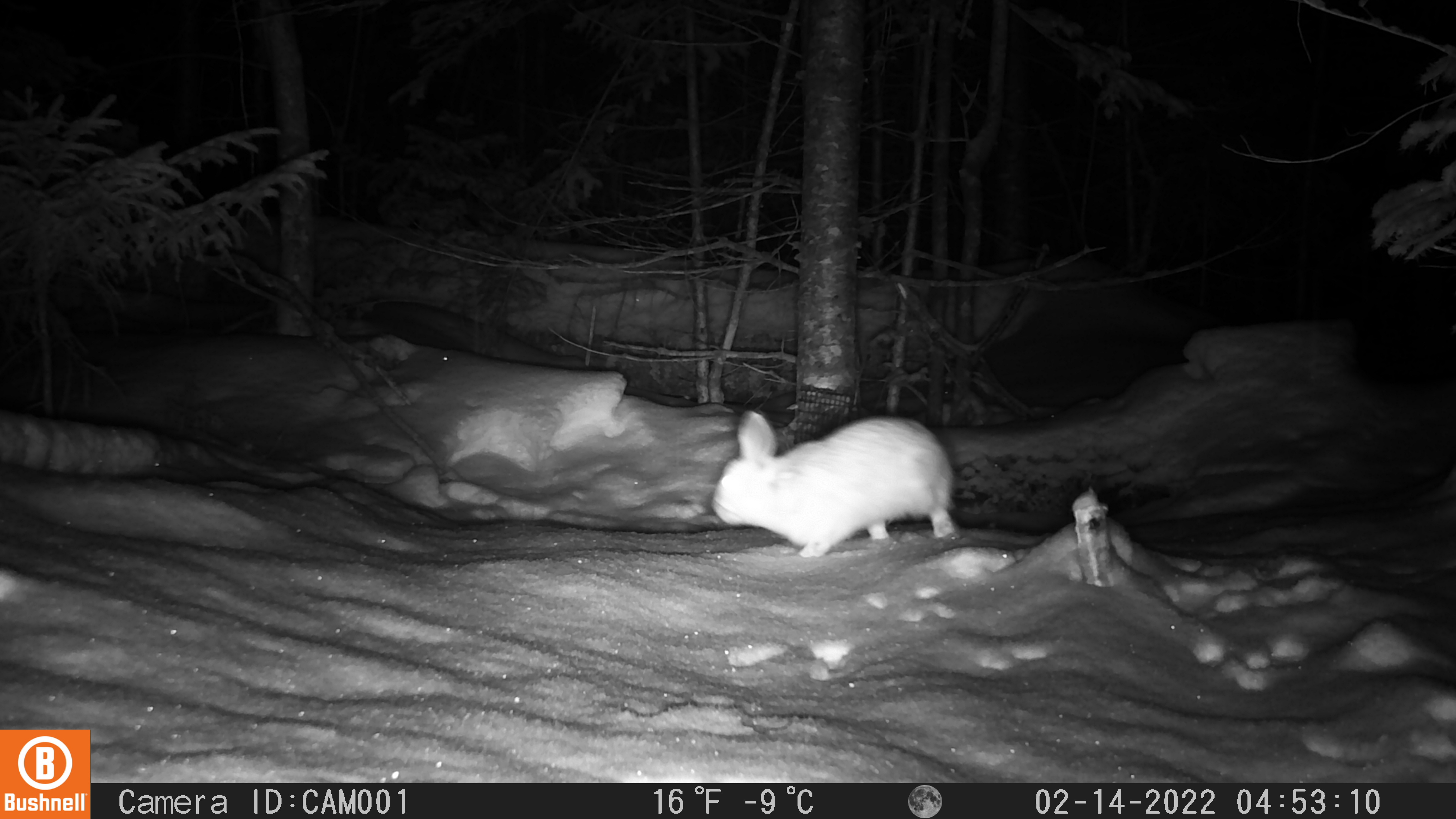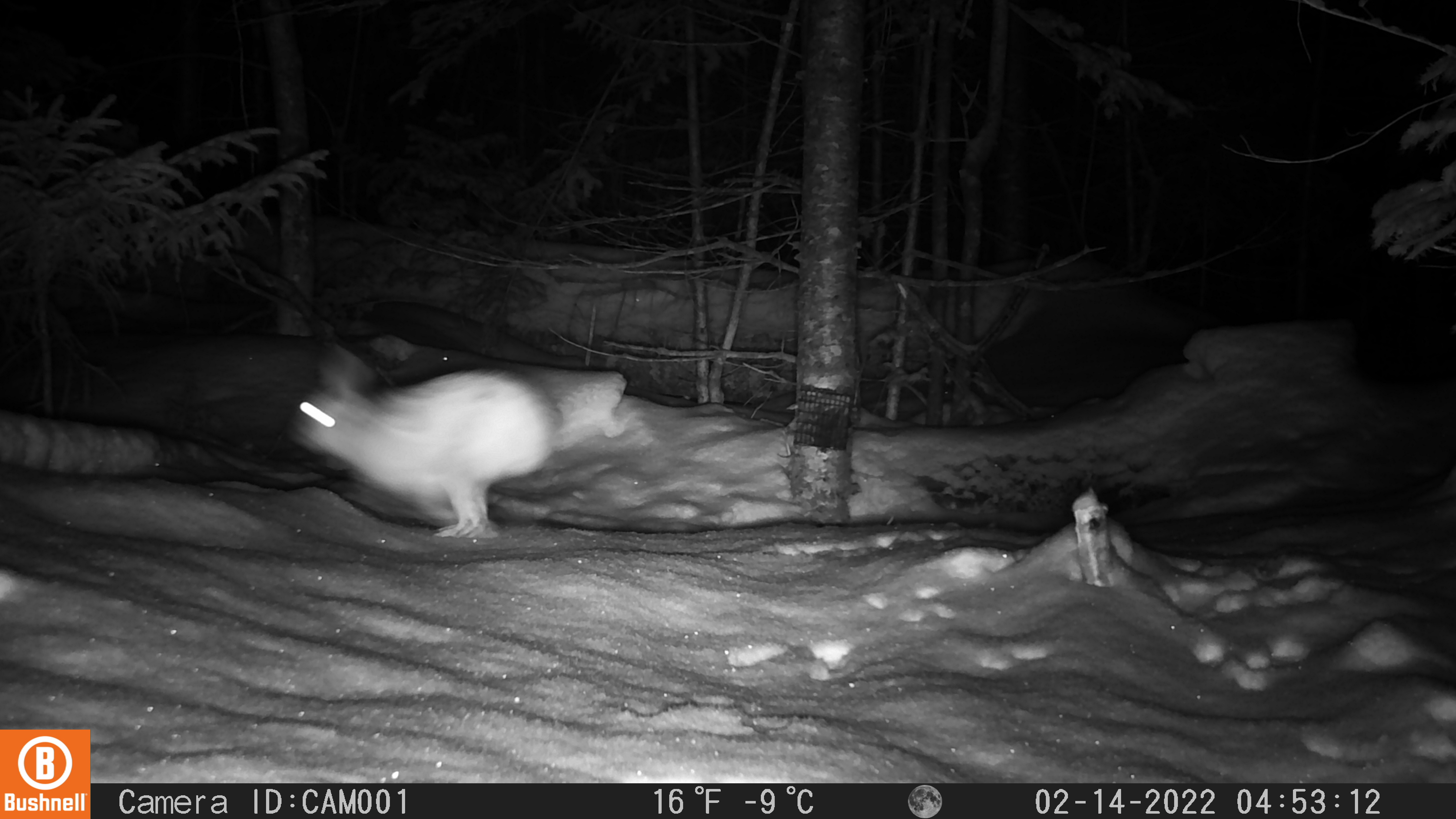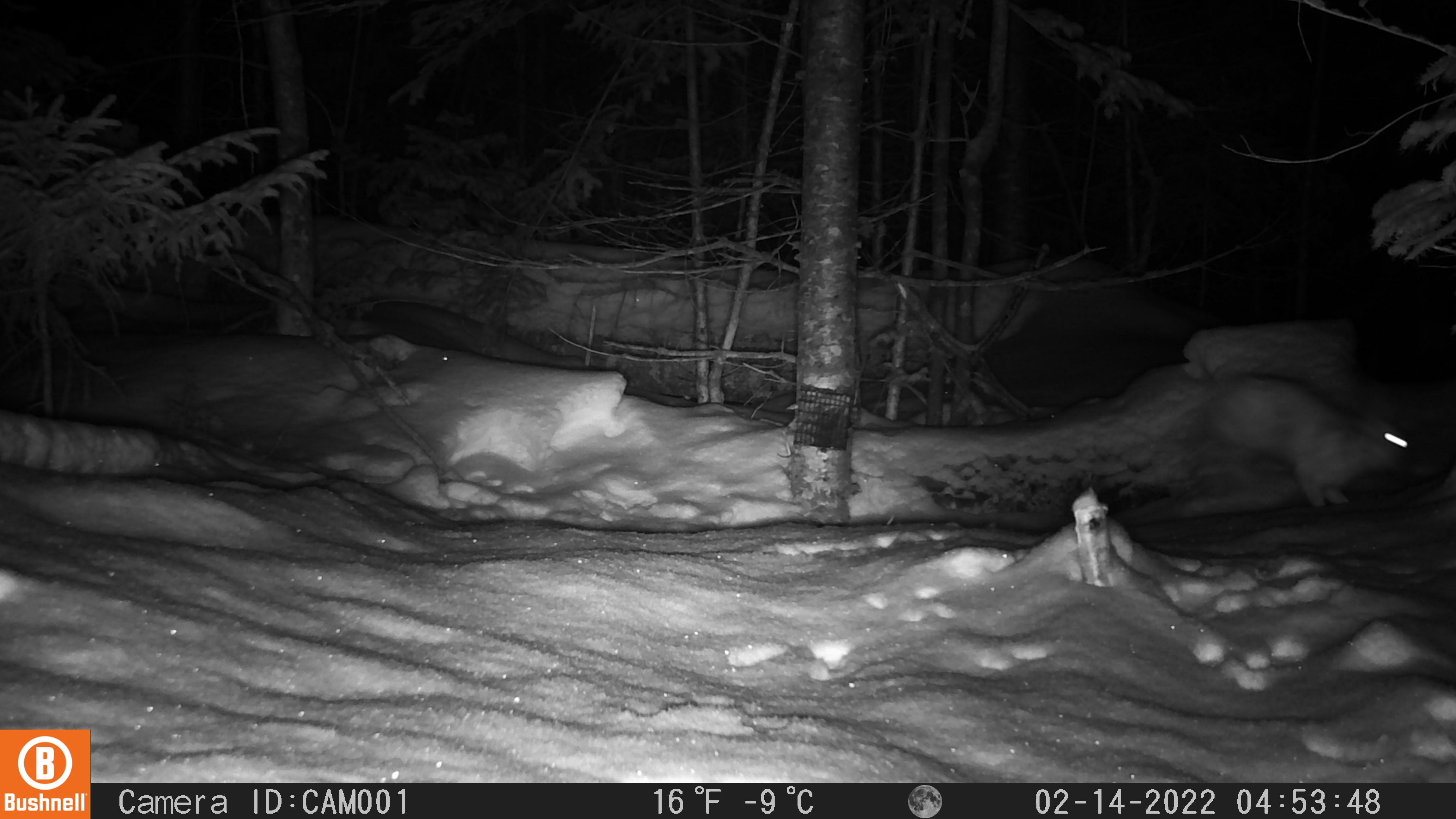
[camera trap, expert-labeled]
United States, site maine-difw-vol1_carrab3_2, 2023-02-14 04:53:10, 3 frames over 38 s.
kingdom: Animalia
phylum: Chordata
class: Mammalia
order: Lagomorpha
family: Leporidae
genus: Lepus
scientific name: Lepus americanus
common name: snowshoe hare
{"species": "snowshoe hare (Lepus americanus)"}